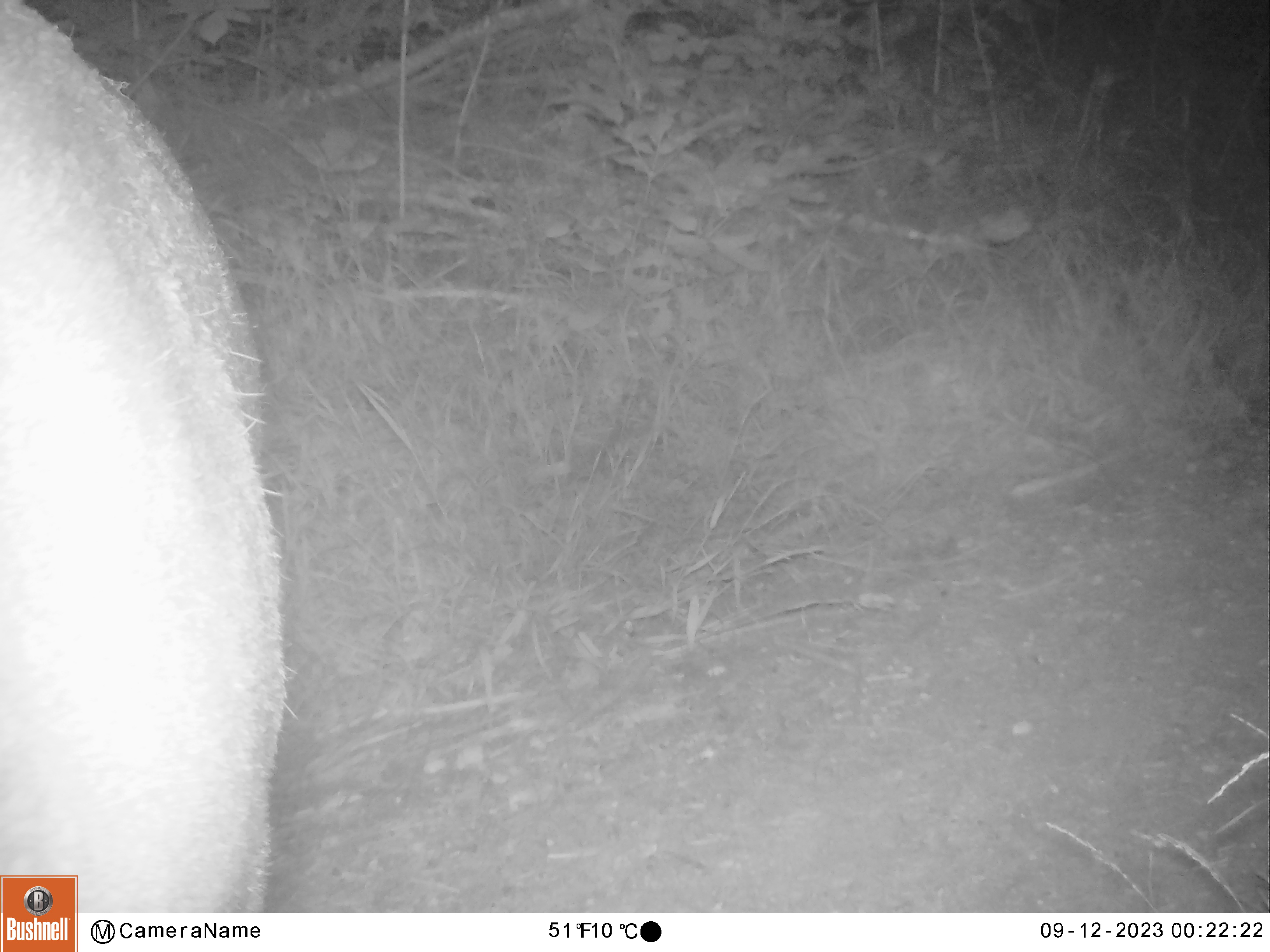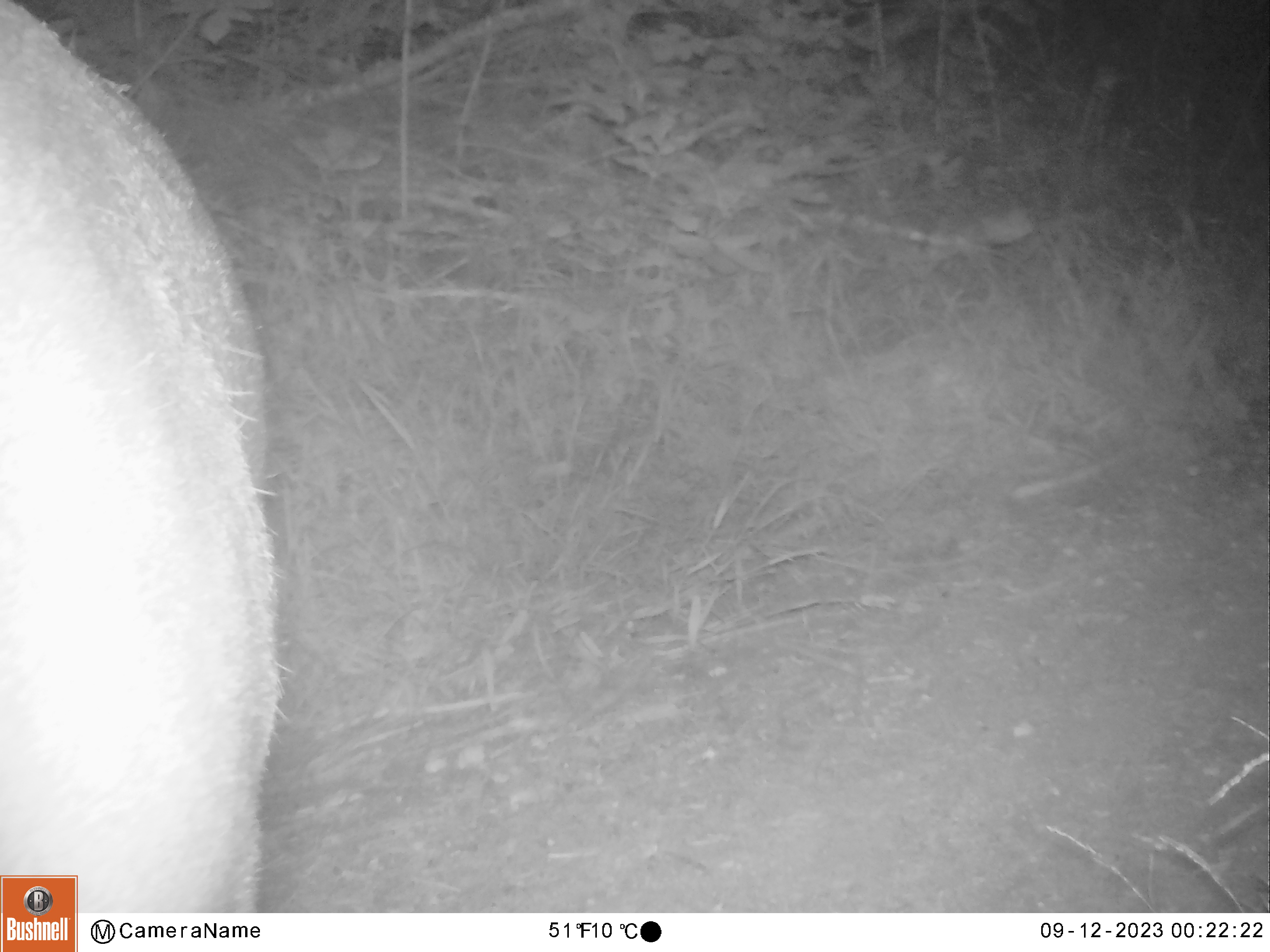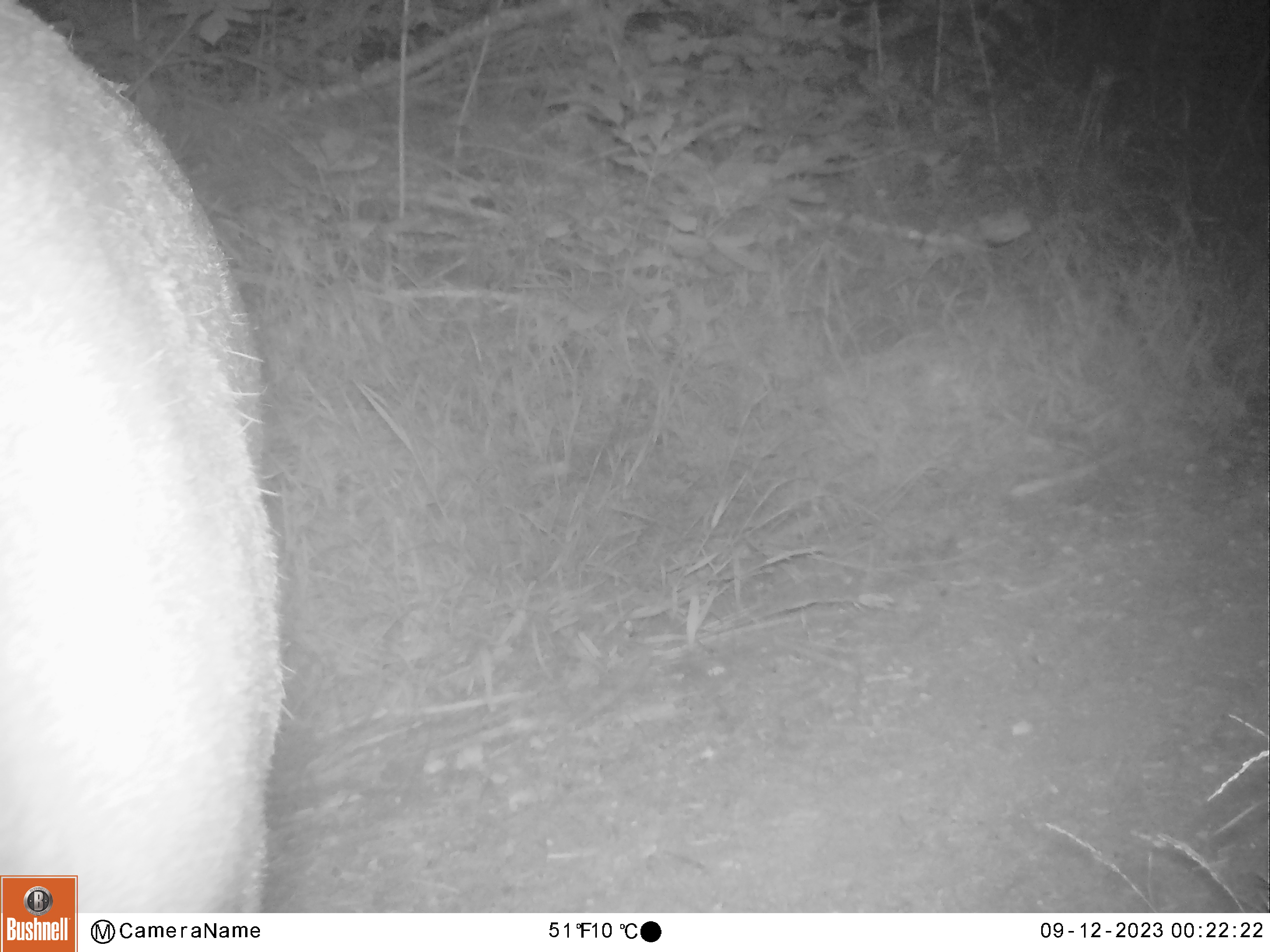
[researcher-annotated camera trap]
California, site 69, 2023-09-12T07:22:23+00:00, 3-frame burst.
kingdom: Animalia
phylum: Chordata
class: Mammalia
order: Artiodactyla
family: Cervidae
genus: Odocoileus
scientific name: Odocoileus hemionus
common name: mule deer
Mule deer (Odocoileus hemionus).